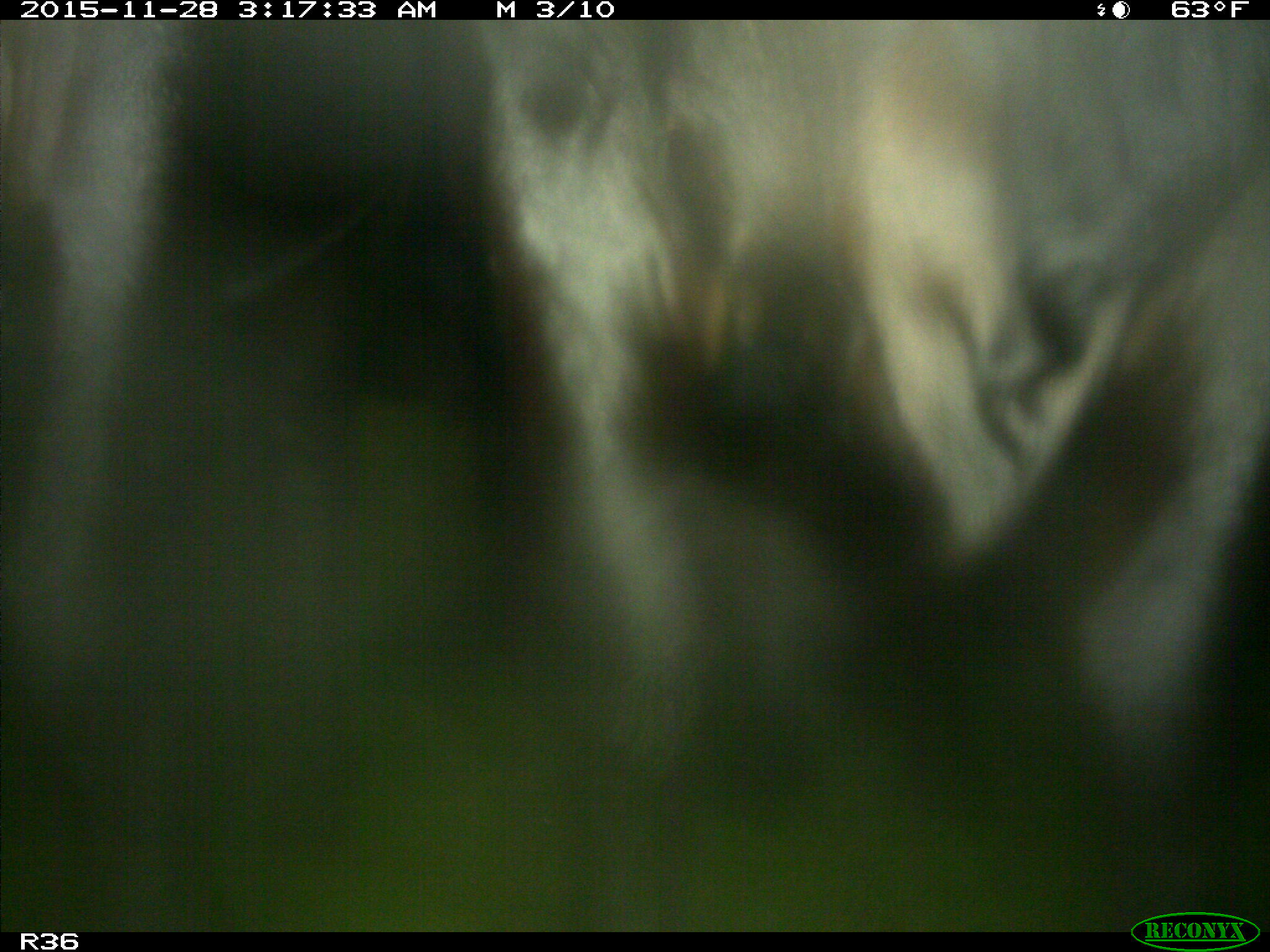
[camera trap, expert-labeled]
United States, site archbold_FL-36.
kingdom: Animalia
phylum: Chordata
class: Mammalia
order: Artiodactyla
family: Bovidae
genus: Bos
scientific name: Bos taurus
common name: domestic cow